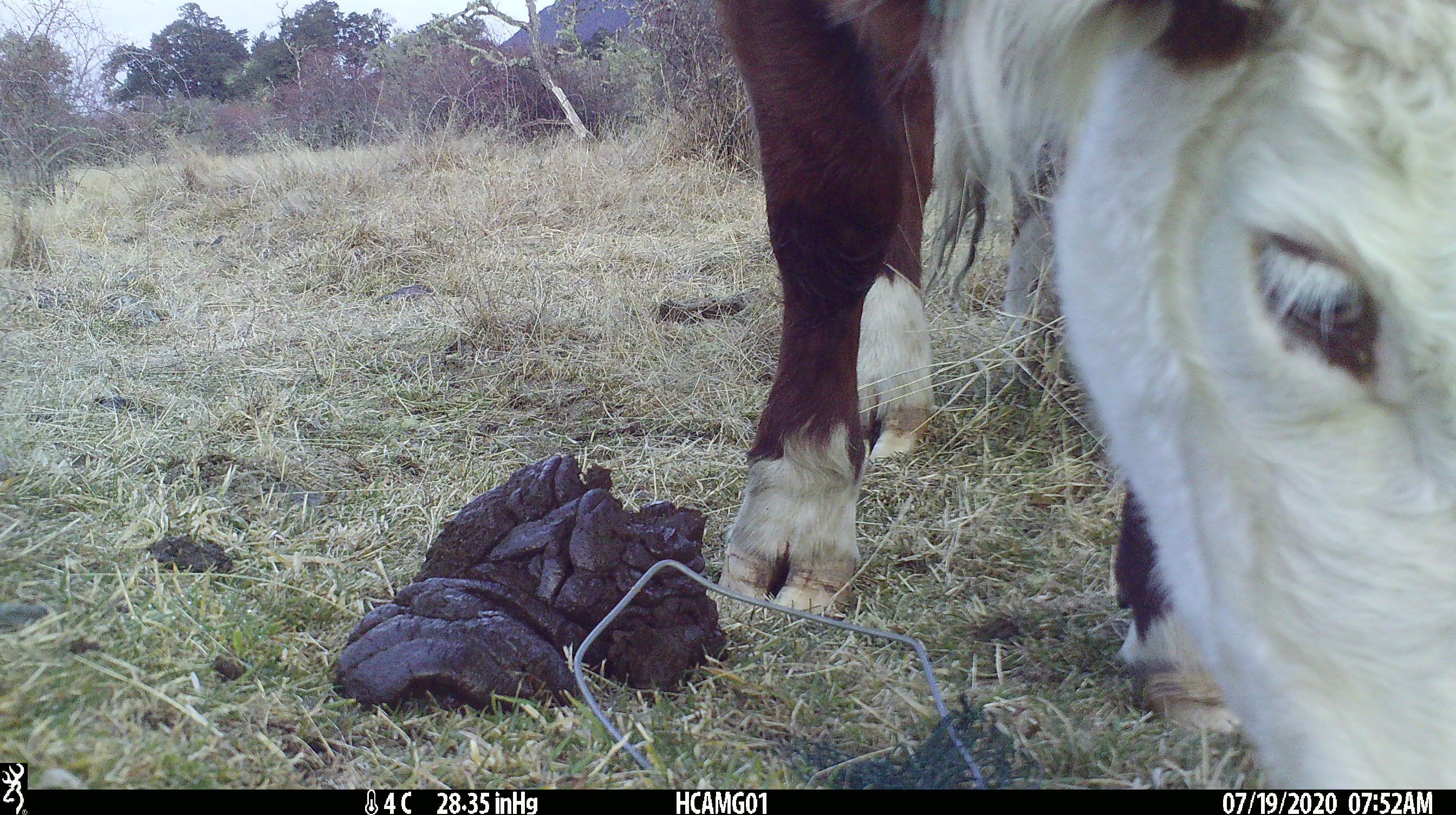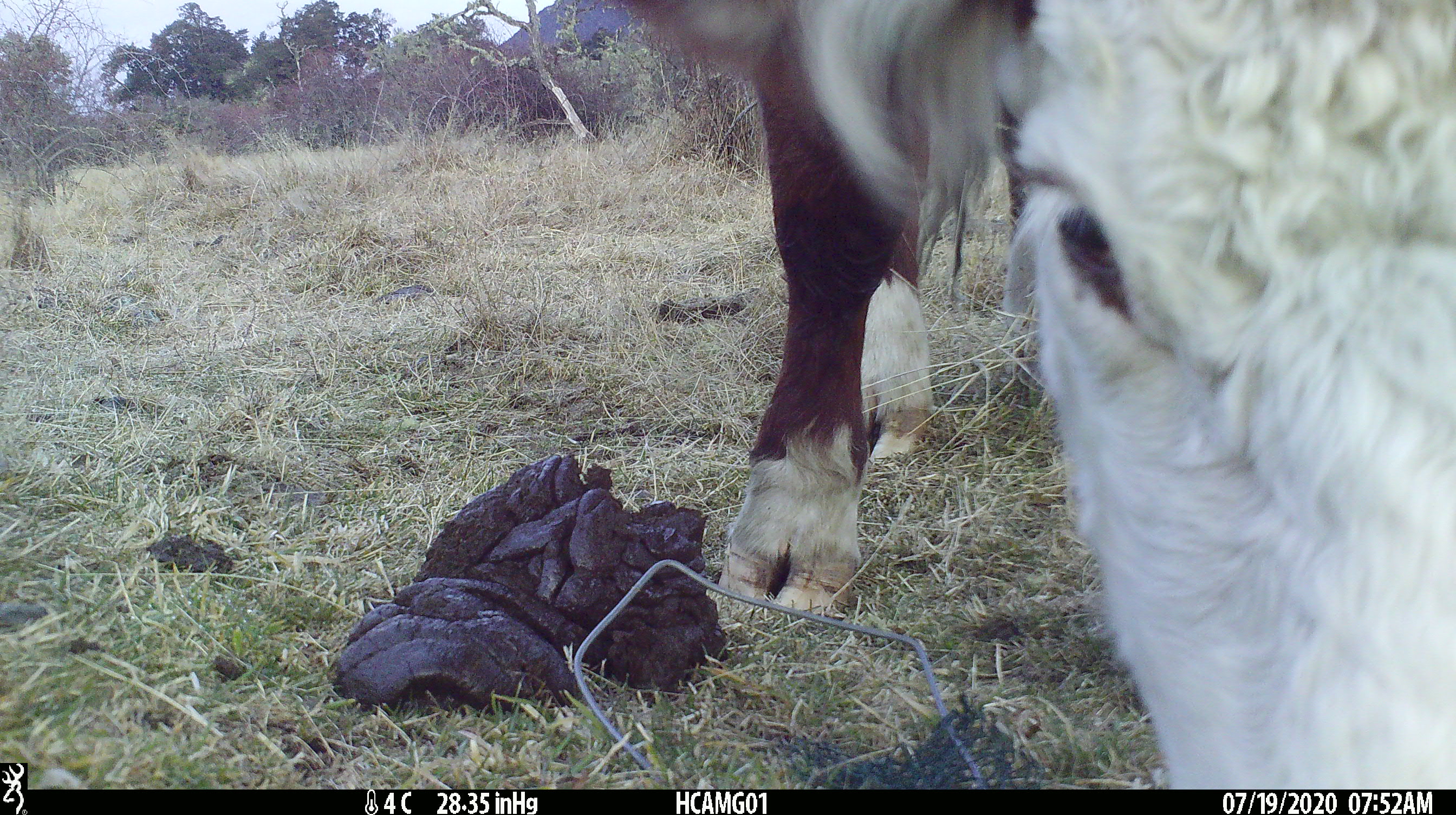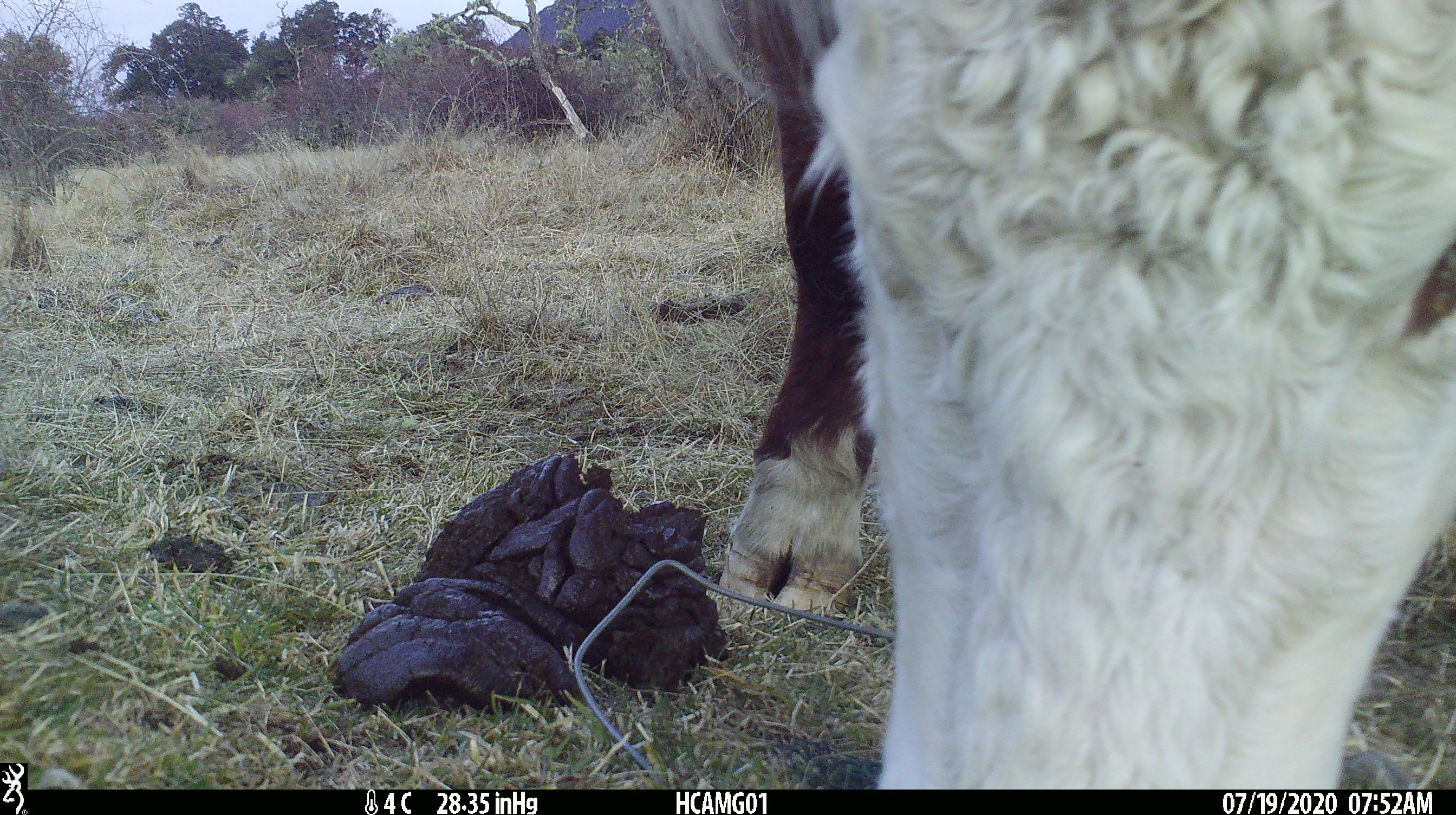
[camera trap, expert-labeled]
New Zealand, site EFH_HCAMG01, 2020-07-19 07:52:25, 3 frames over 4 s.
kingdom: Animalia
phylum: Chordata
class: Mammalia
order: Artiodactyla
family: Bovidae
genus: Bos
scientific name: Bos taurus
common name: domestic cow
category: cow